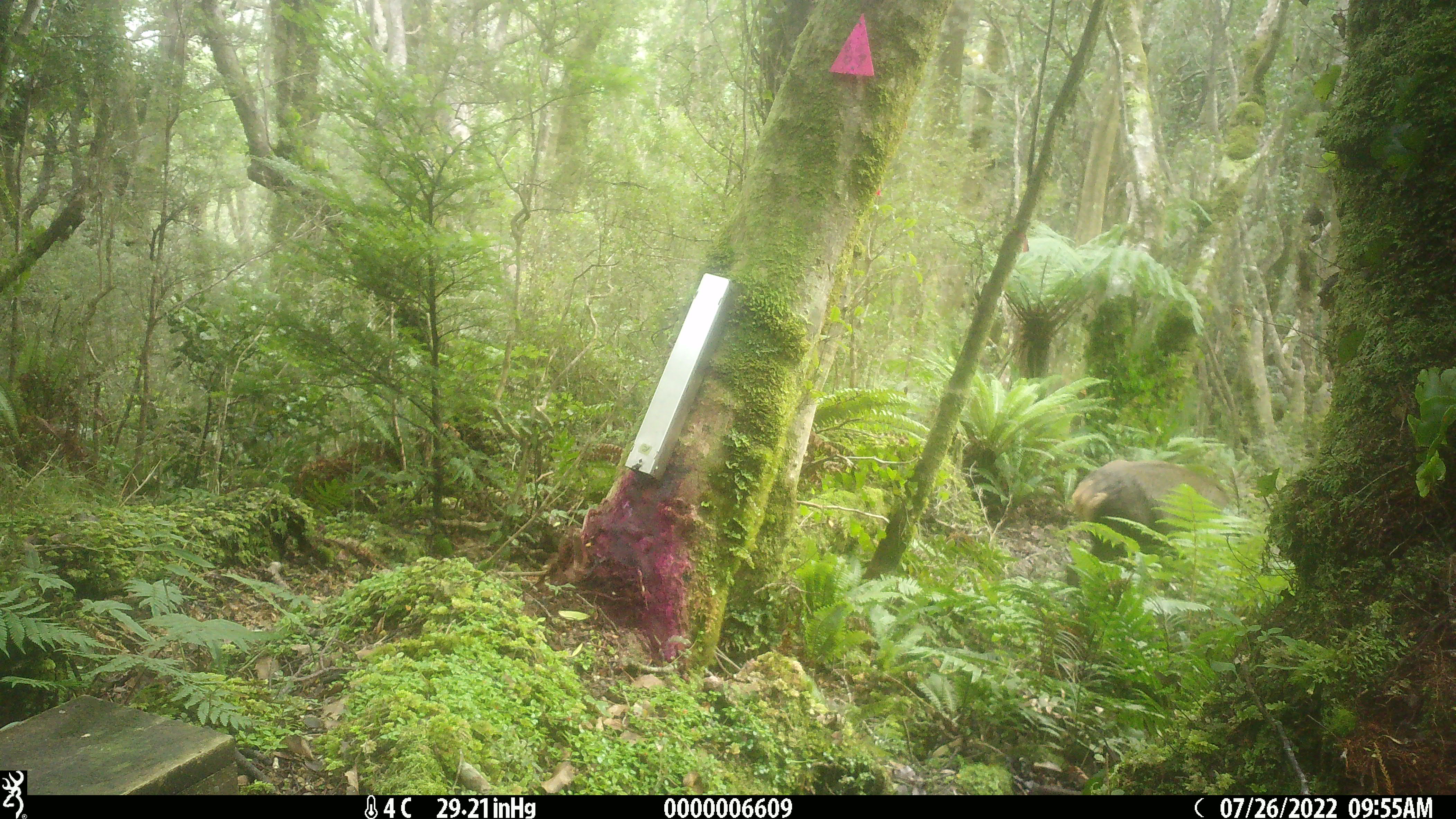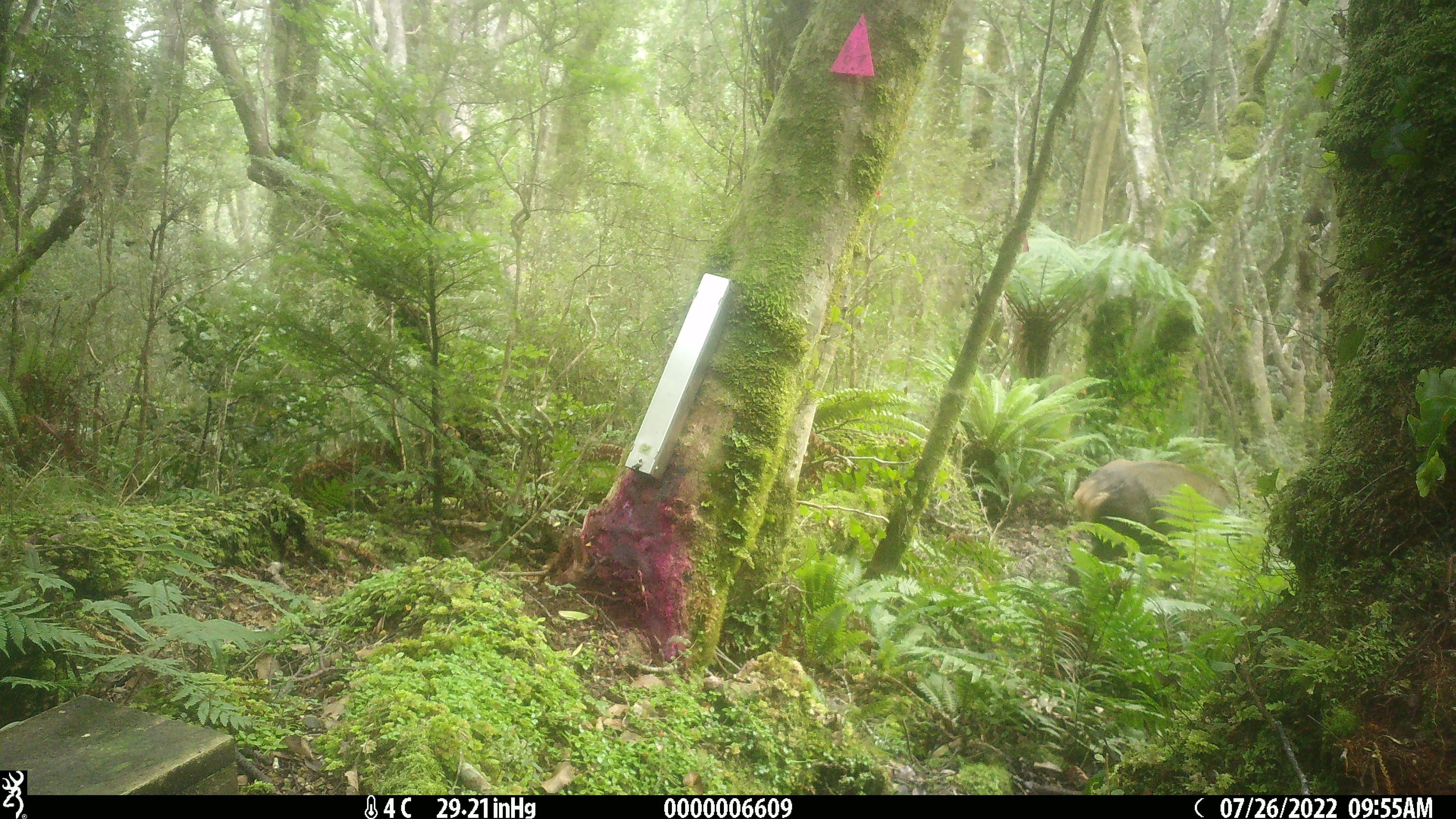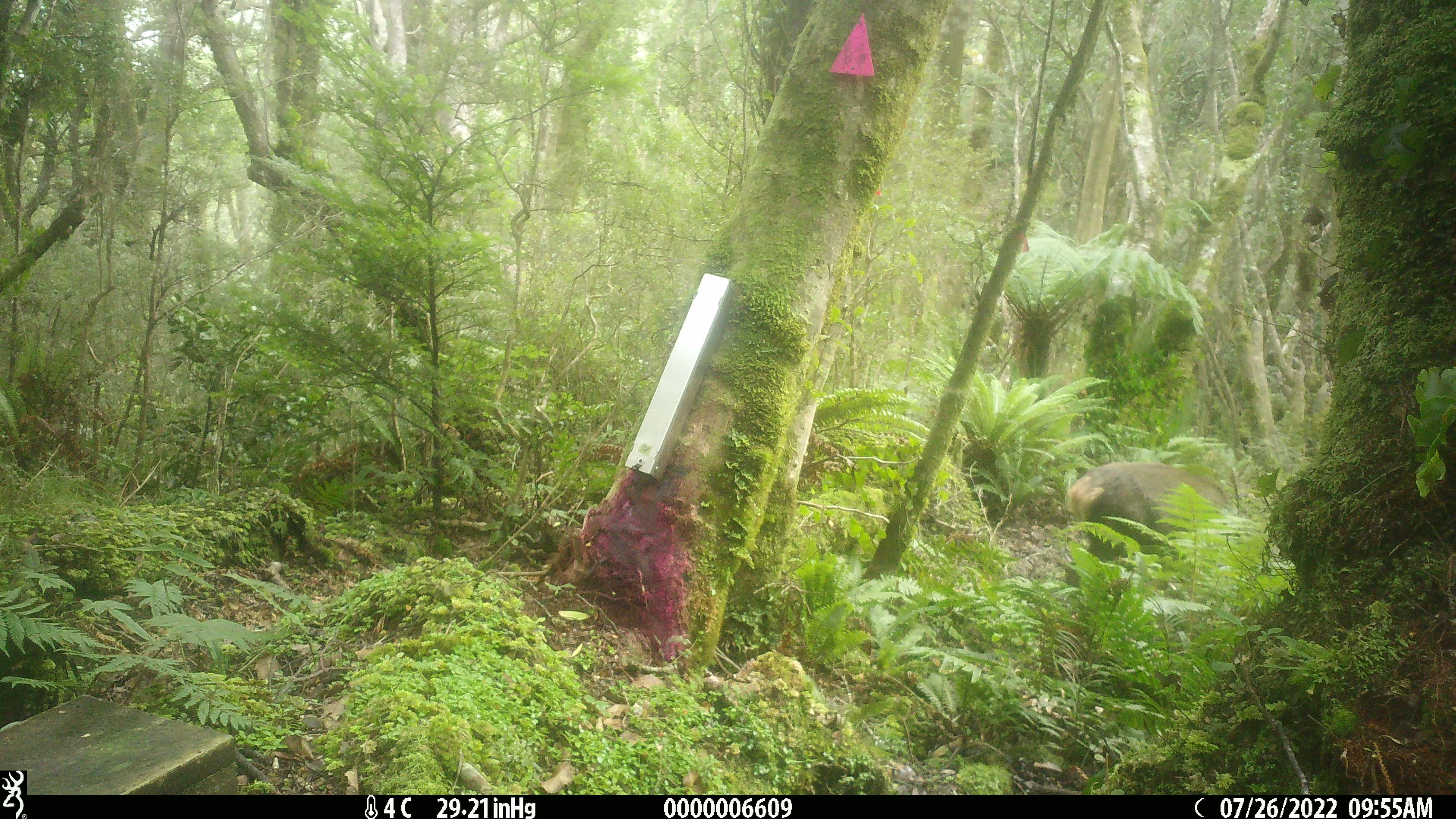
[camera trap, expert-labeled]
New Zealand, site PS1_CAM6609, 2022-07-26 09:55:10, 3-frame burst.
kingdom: Animalia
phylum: Chordata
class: Mammalia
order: Artiodactyla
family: Cervidae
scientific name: Cervidae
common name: deer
Deer (Cervidae).